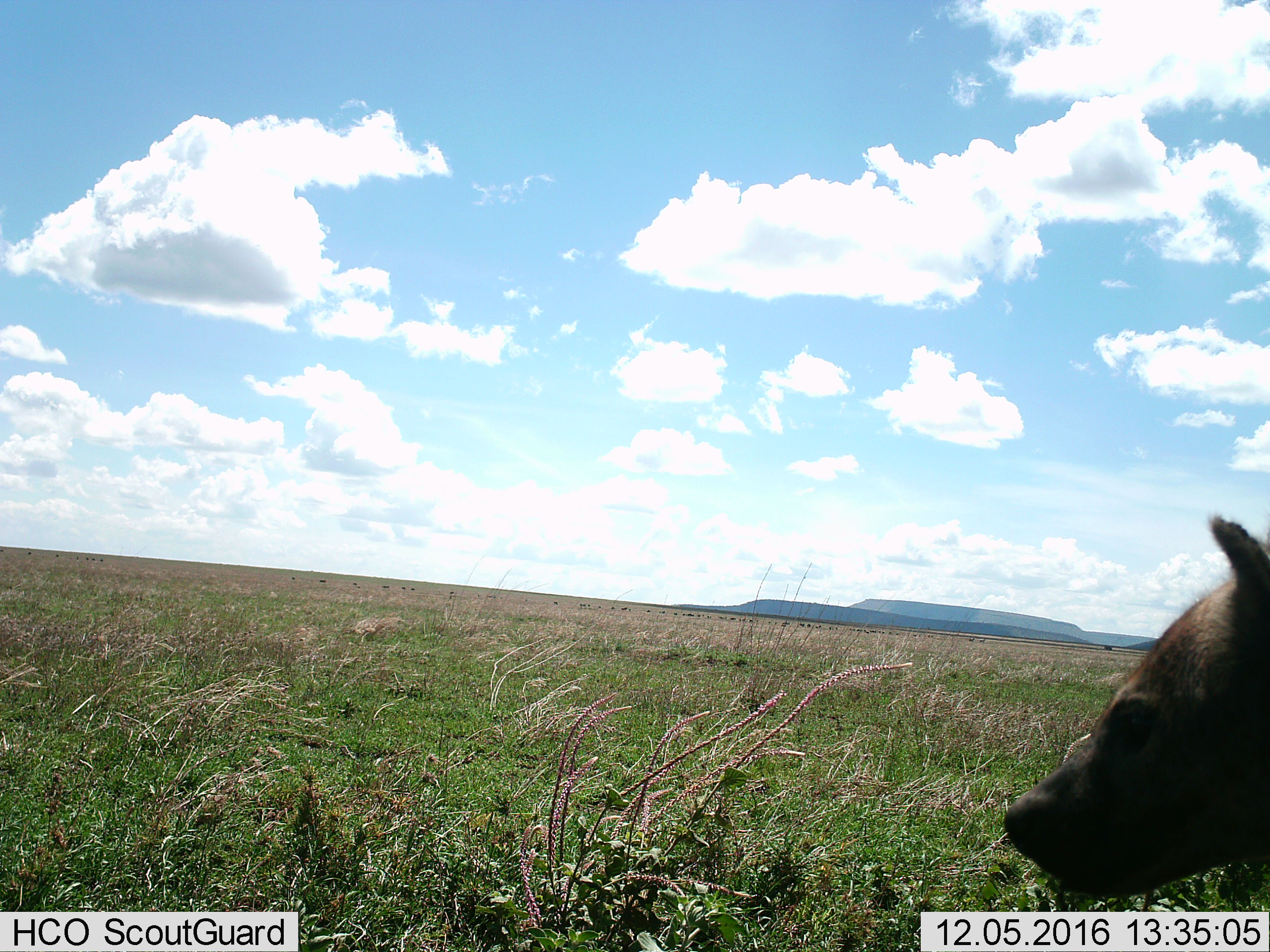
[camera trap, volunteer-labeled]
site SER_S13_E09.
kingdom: Animalia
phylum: Chordata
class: Mammalia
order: Carnivora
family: Hyaenidae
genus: Crocuta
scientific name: Crocuta crocuta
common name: spotted hyena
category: hyenaspotted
Hyenaspotted (spotted hyena) (Crocuta crocuta), count 1. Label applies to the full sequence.